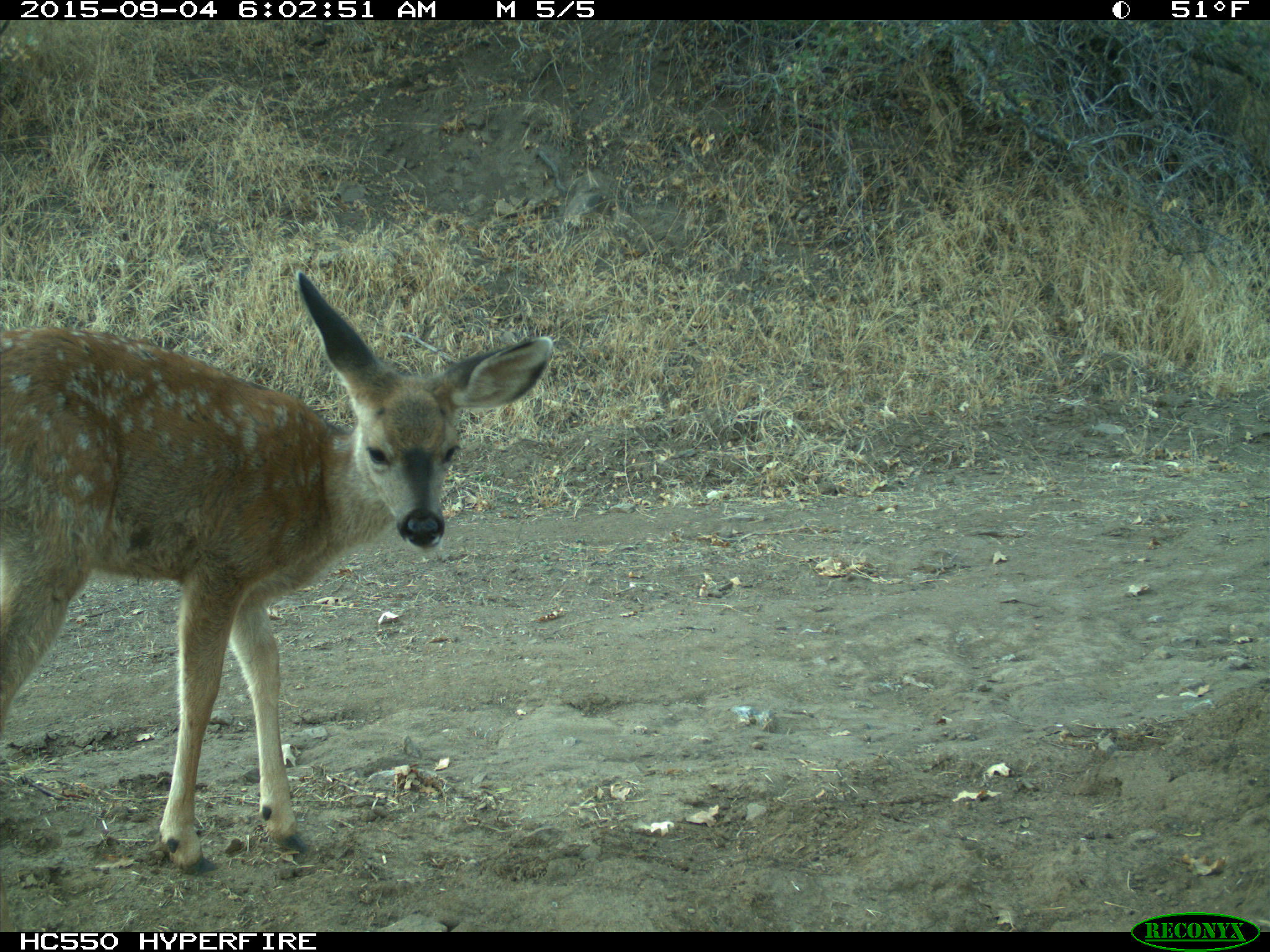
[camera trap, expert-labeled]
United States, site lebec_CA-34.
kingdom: Animalia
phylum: Chordata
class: Mammalia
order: Artiodactyla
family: Cervidae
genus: Odocoileus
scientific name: Odocoileus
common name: deer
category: unidentified deer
Unidentified deer (deer) (Odocoileus).